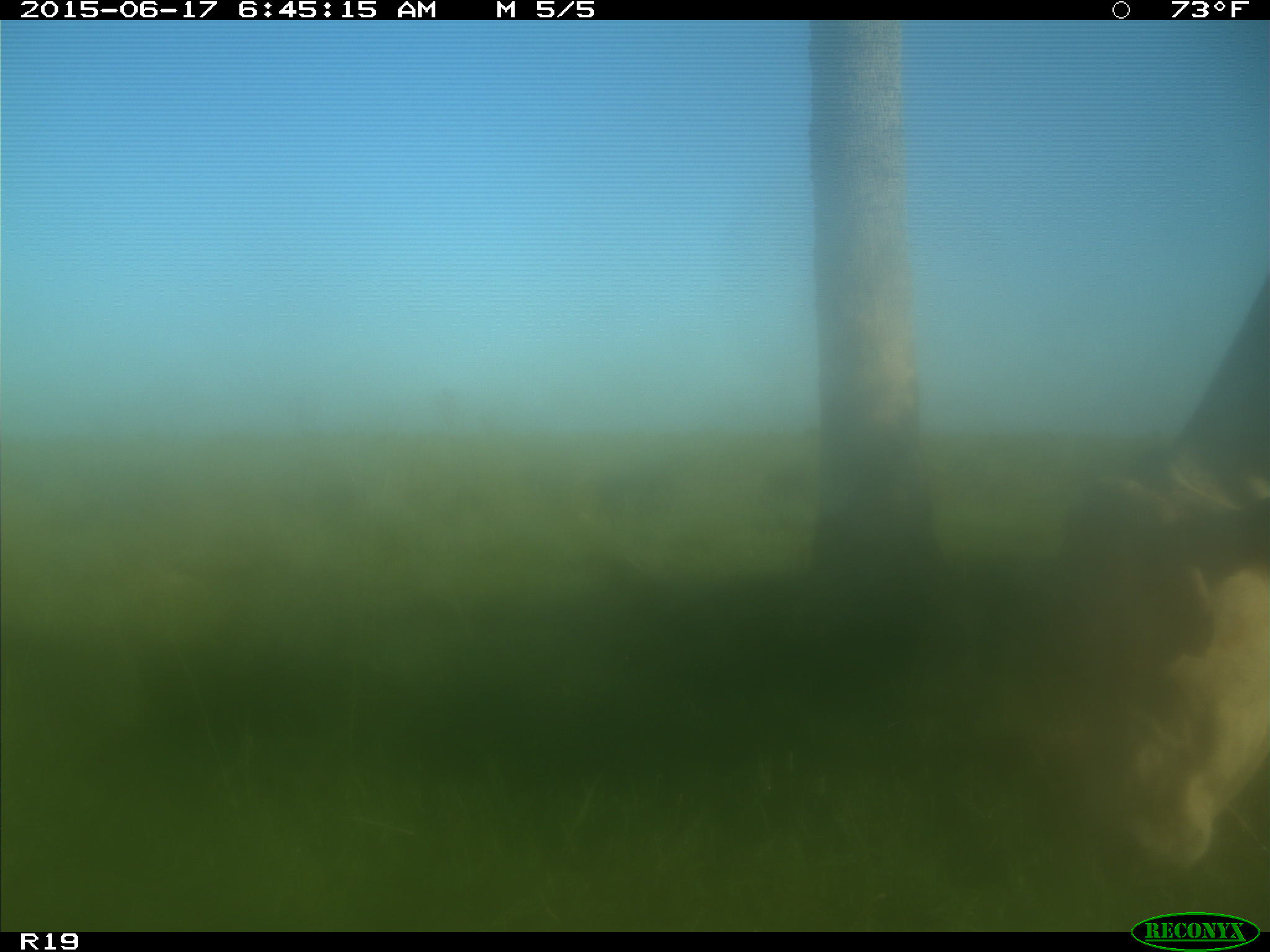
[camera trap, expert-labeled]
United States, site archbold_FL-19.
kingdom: Animalia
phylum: Chordata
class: Mammalia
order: Artiodactyla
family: Bovidae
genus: Bos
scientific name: Bos taurus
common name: domestic cow